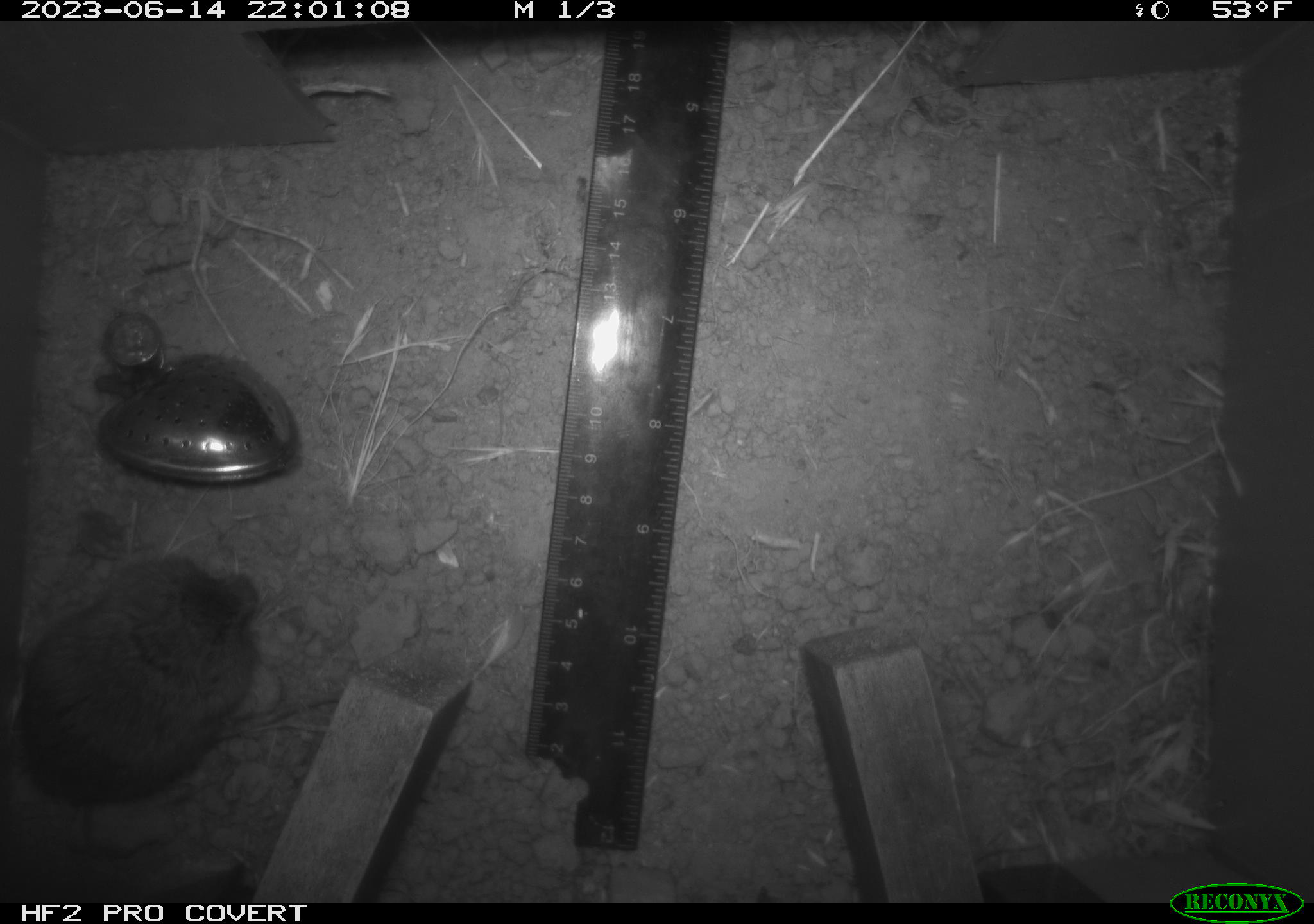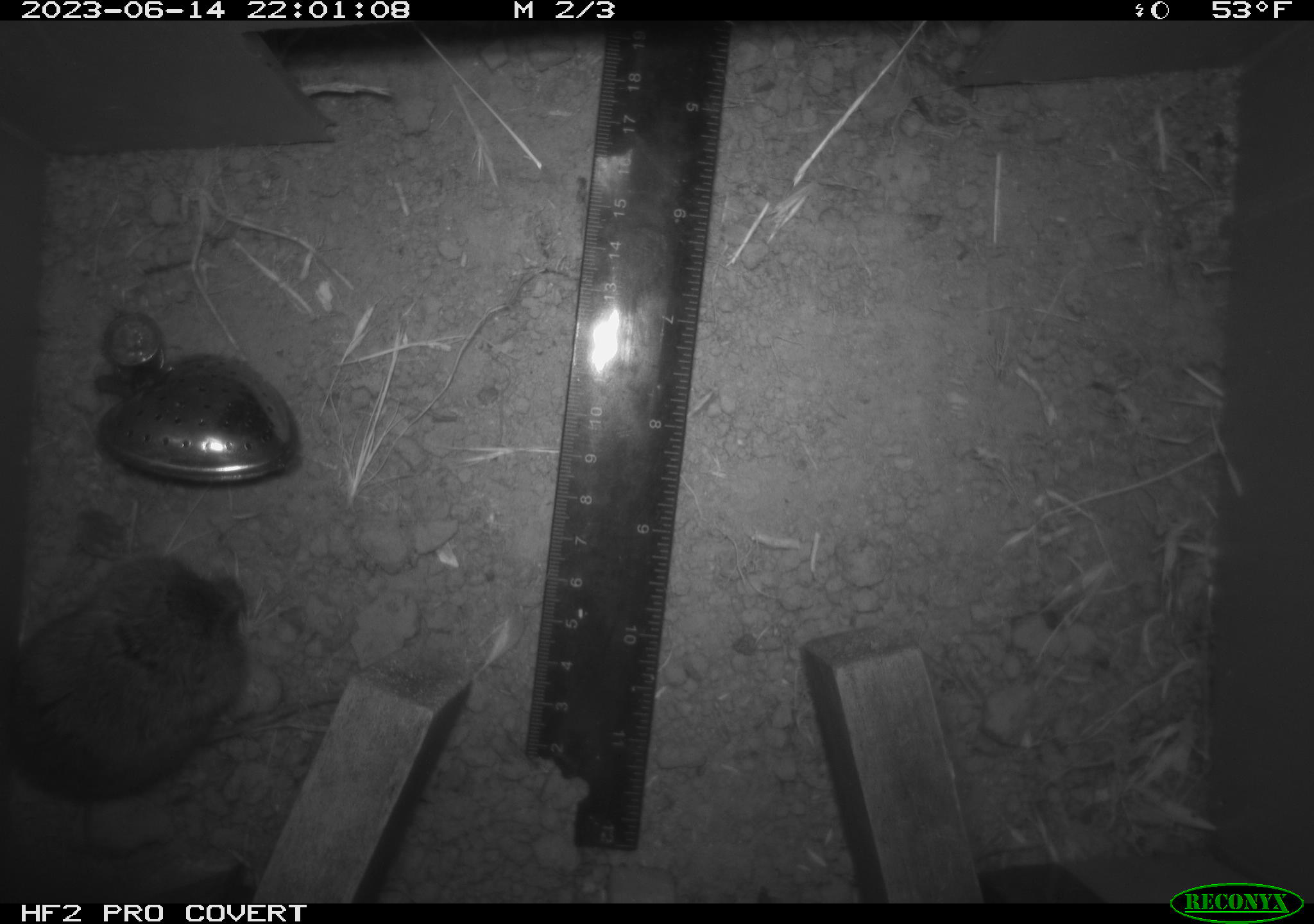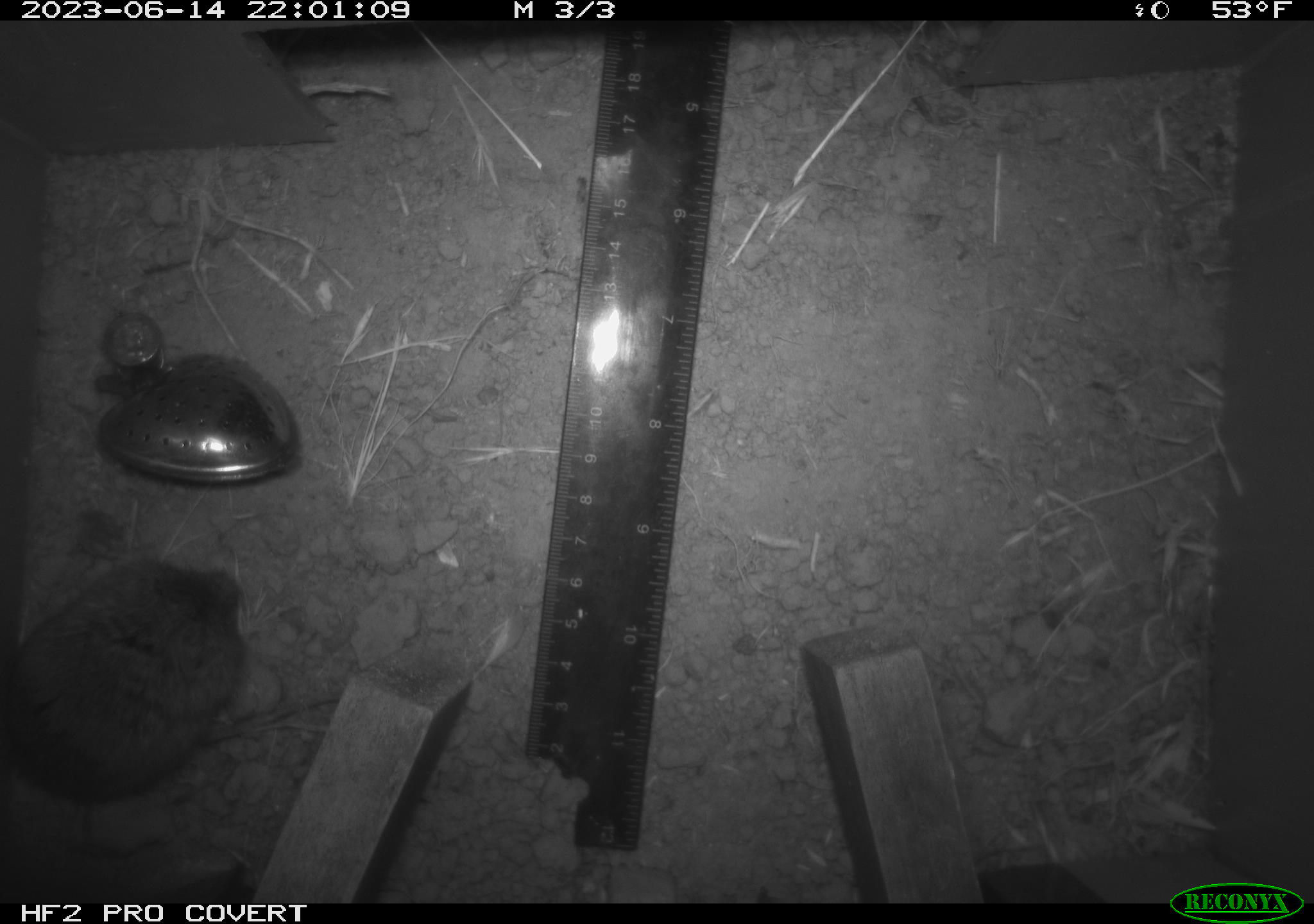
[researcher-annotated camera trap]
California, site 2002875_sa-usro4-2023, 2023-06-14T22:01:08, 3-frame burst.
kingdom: Animalia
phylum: Chordata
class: Mammalia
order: Rodentia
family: Cricetidae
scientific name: Arvicolinae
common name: voles, lemmings, and muskrats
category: arvicolinae subfamily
Arvicolinae subfamily (voles, lemmings, and muskrats) (Arvicolinae).